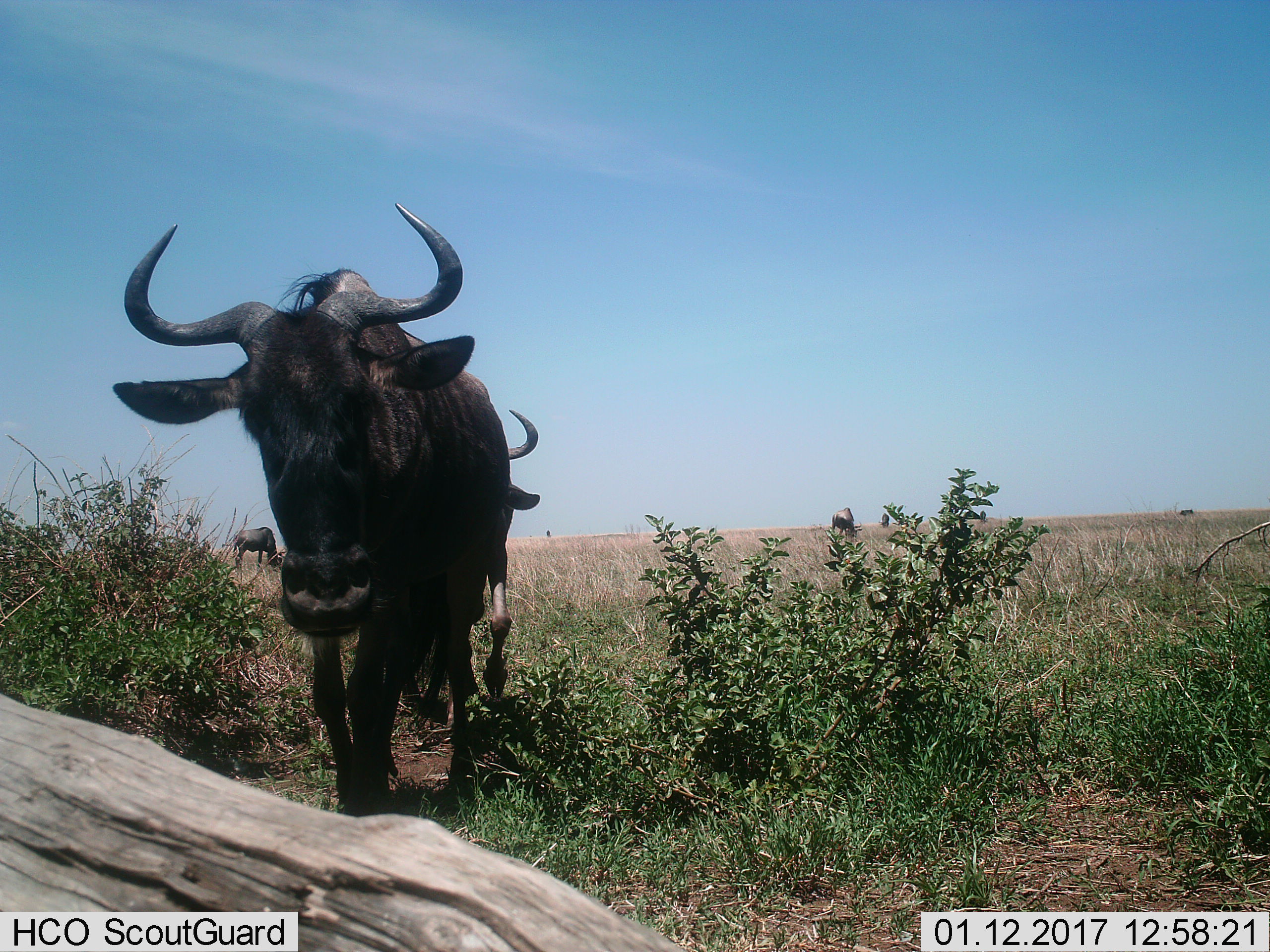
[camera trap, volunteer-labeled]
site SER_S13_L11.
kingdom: Animalia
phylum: Chordata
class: Mammalia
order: Artiodactyla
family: Bovidae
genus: Connochaetes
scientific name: Connochaetes taurinus taurinus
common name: blue wildebeest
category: wildebeestblue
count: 5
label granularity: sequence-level